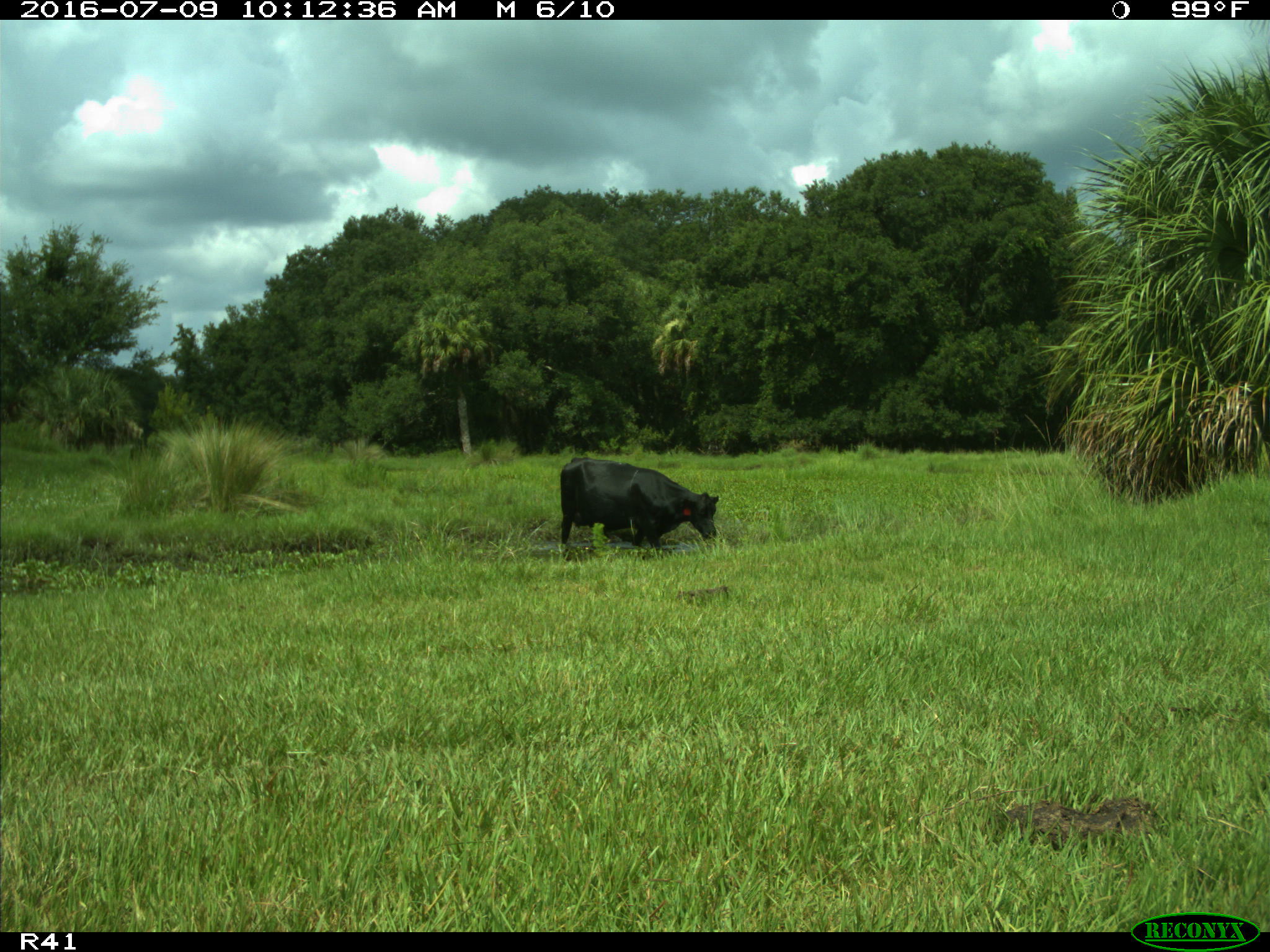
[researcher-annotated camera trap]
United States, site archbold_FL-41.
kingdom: Animalia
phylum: Chordata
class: Mammalia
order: Artiodactyla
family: Bovidae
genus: Bos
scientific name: Bos taurus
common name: domestic cow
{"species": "Bos taurus (domestic cow)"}